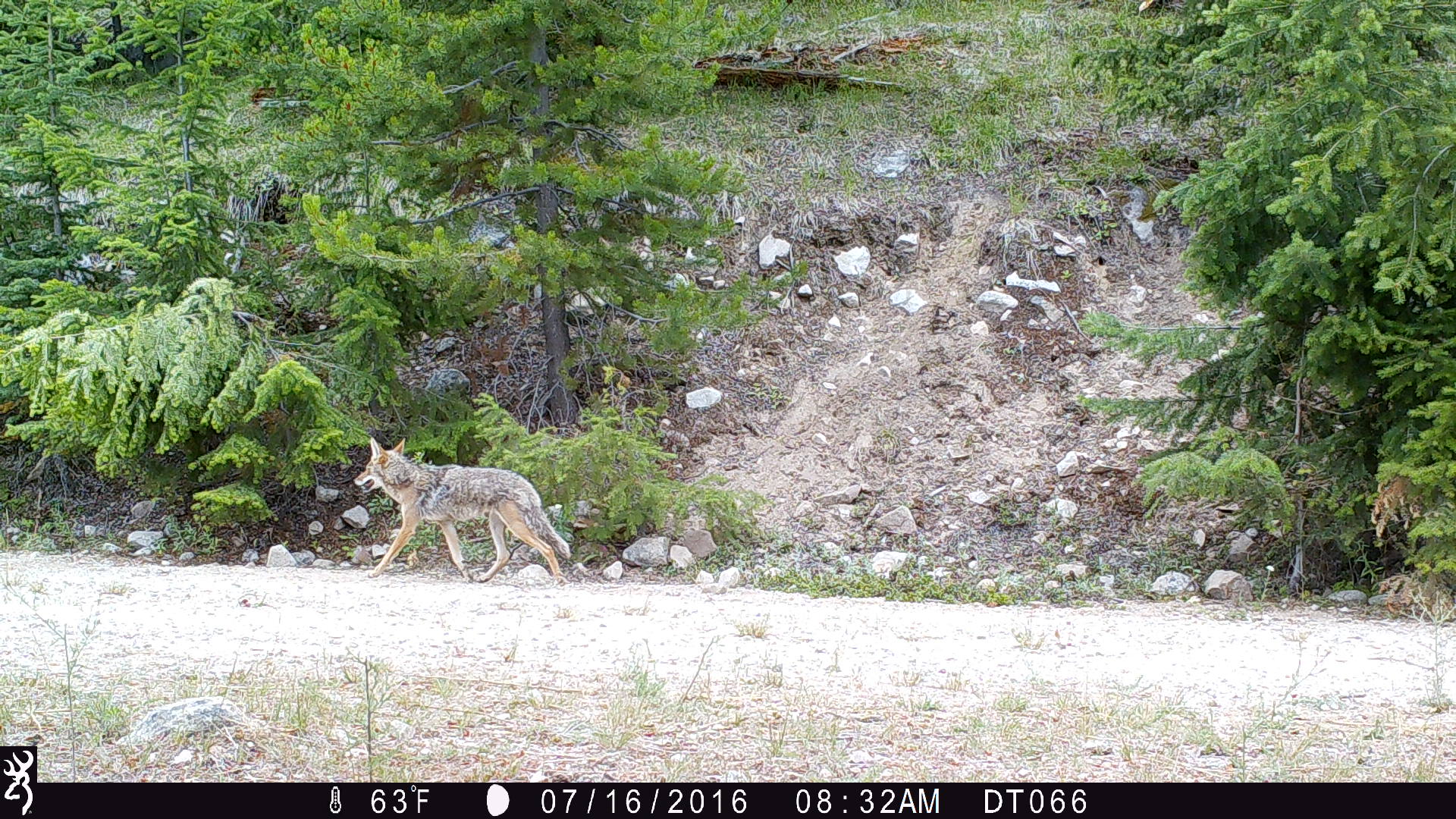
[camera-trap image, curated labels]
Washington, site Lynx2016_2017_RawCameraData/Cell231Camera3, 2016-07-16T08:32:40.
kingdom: Animalia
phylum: Chordata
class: Mammalia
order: Carnivora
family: Canidae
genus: Canis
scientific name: Canis latrans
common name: coyote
Canis latrans (coyote). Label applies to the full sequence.